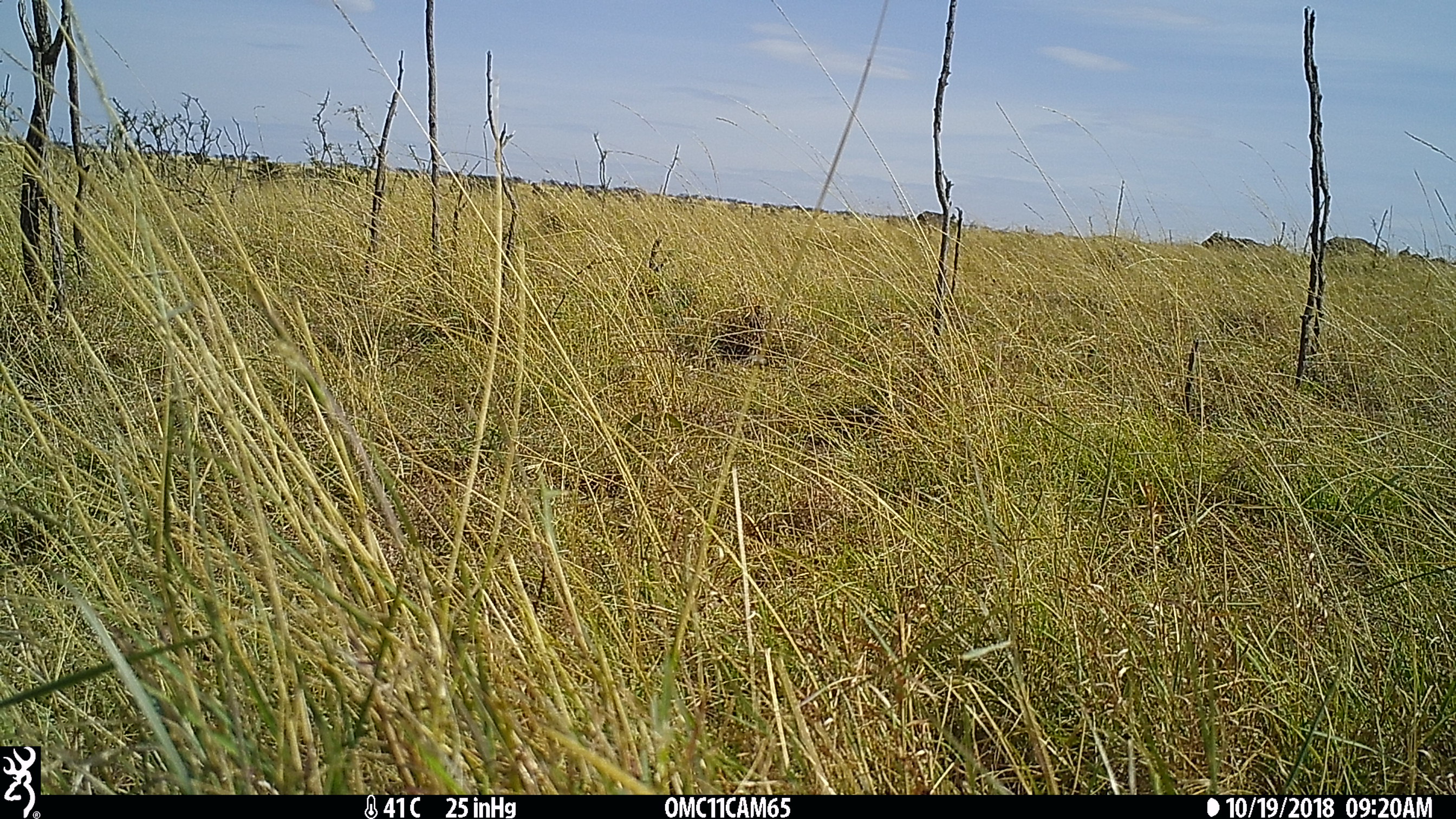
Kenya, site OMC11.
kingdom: Animalia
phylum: Chordata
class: Mammalia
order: Artiodactyla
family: Bovidae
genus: Syncerus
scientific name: Syncerus caffer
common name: buffalo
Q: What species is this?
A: Buffalo (Syncerus caffer).